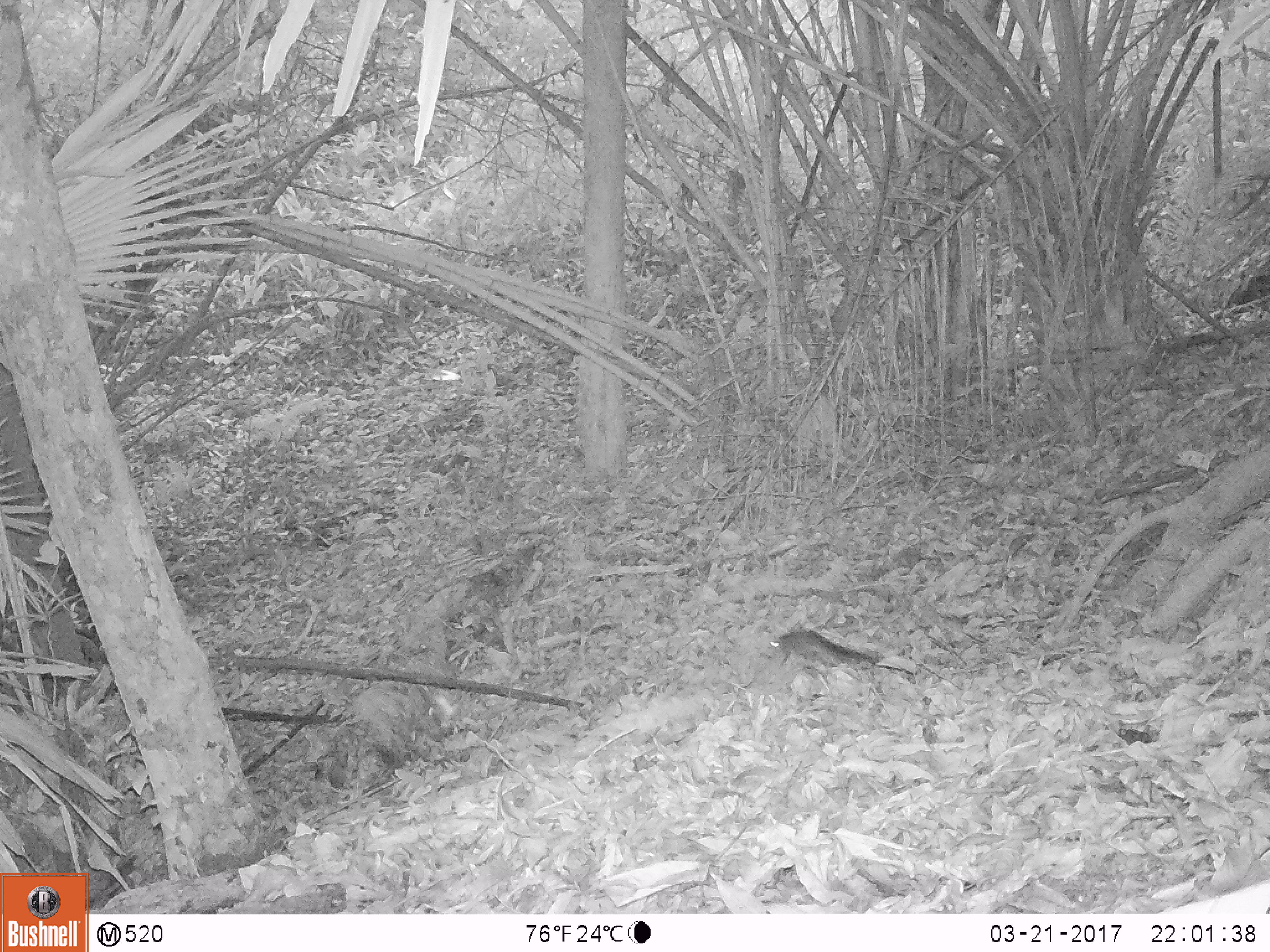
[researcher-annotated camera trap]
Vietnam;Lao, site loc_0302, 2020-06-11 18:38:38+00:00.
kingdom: Animalia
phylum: Chordata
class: Mammalia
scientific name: Mammalia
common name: mammal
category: unidentified small mammal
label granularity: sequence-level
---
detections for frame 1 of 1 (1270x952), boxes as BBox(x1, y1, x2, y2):
unidentified small mammal: BBox(768, 626, 877, 671)